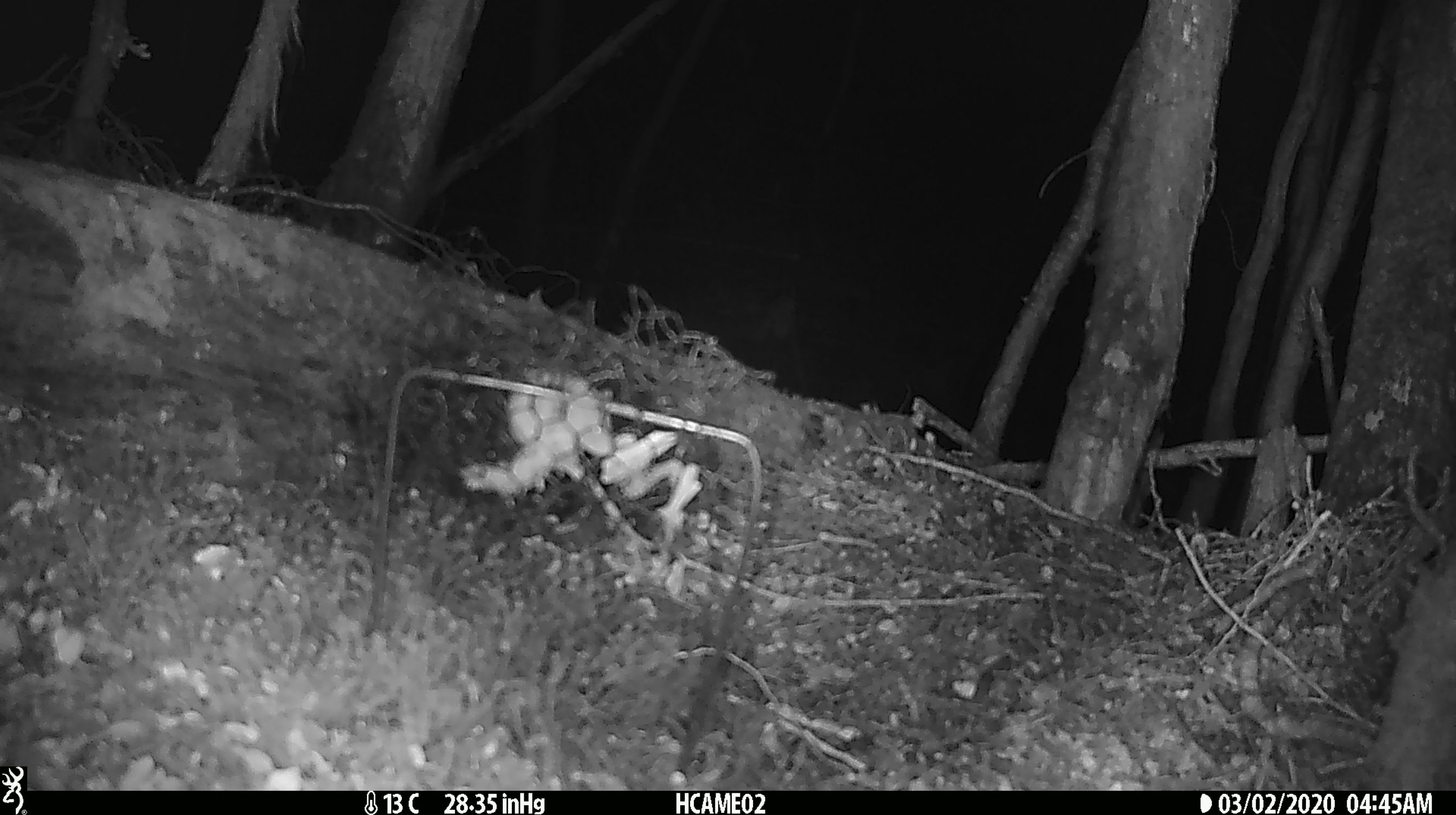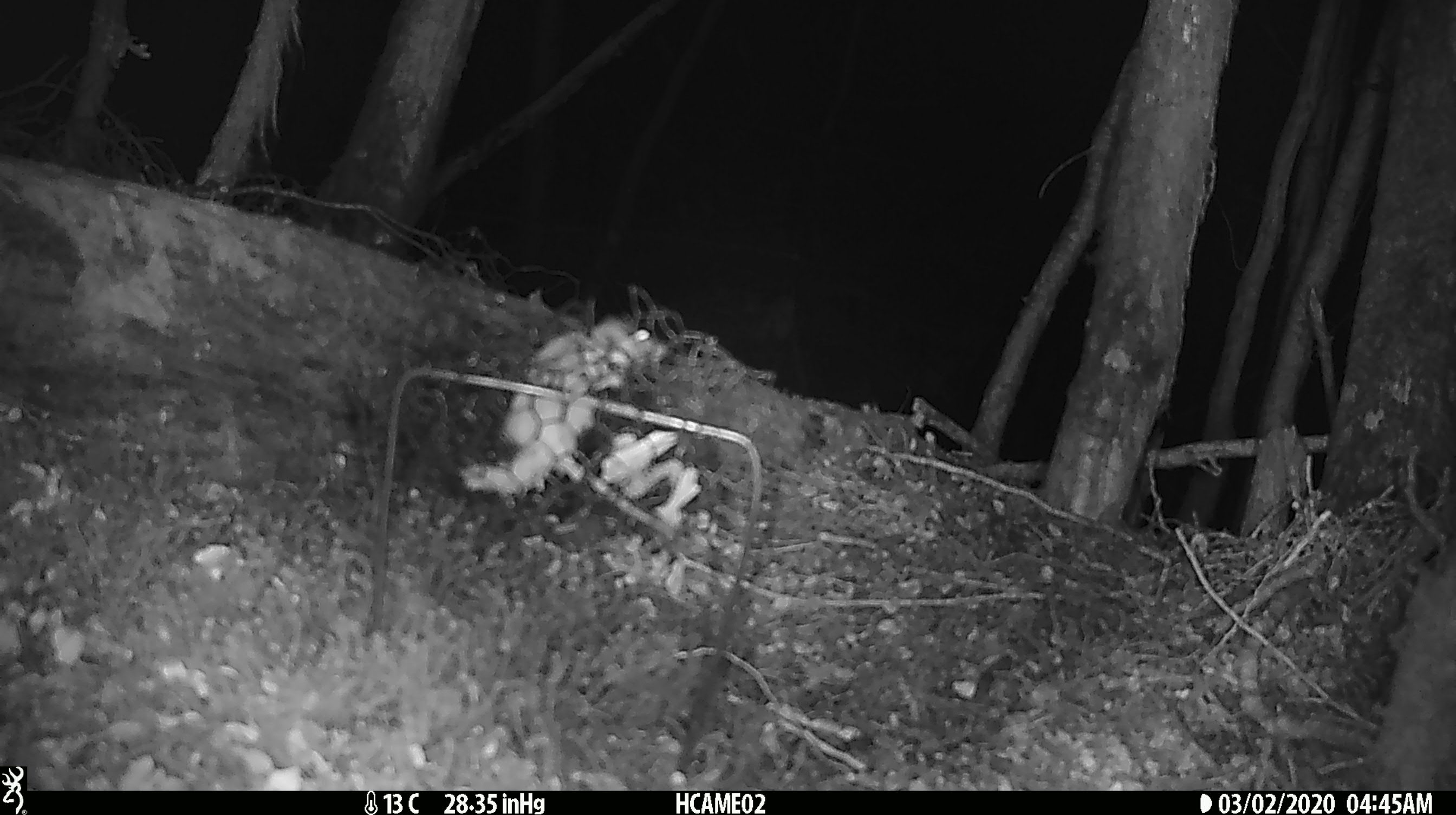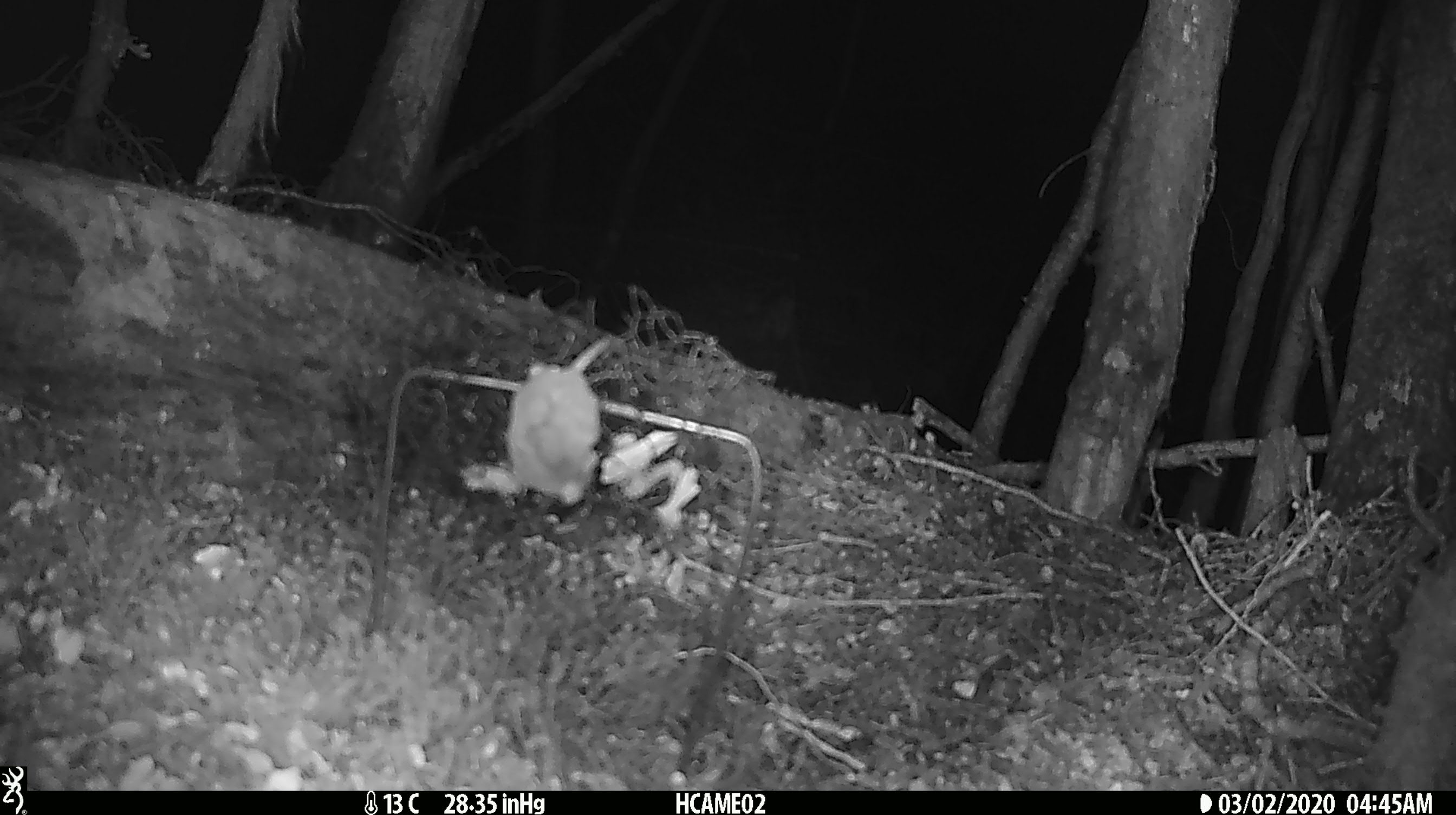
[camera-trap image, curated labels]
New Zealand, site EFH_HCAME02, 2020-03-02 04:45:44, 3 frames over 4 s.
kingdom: Animalia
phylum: Chordata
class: Mammalia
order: Rodentia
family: Muridae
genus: Mus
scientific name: Mus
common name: mouse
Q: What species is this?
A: Mouse (Mus).